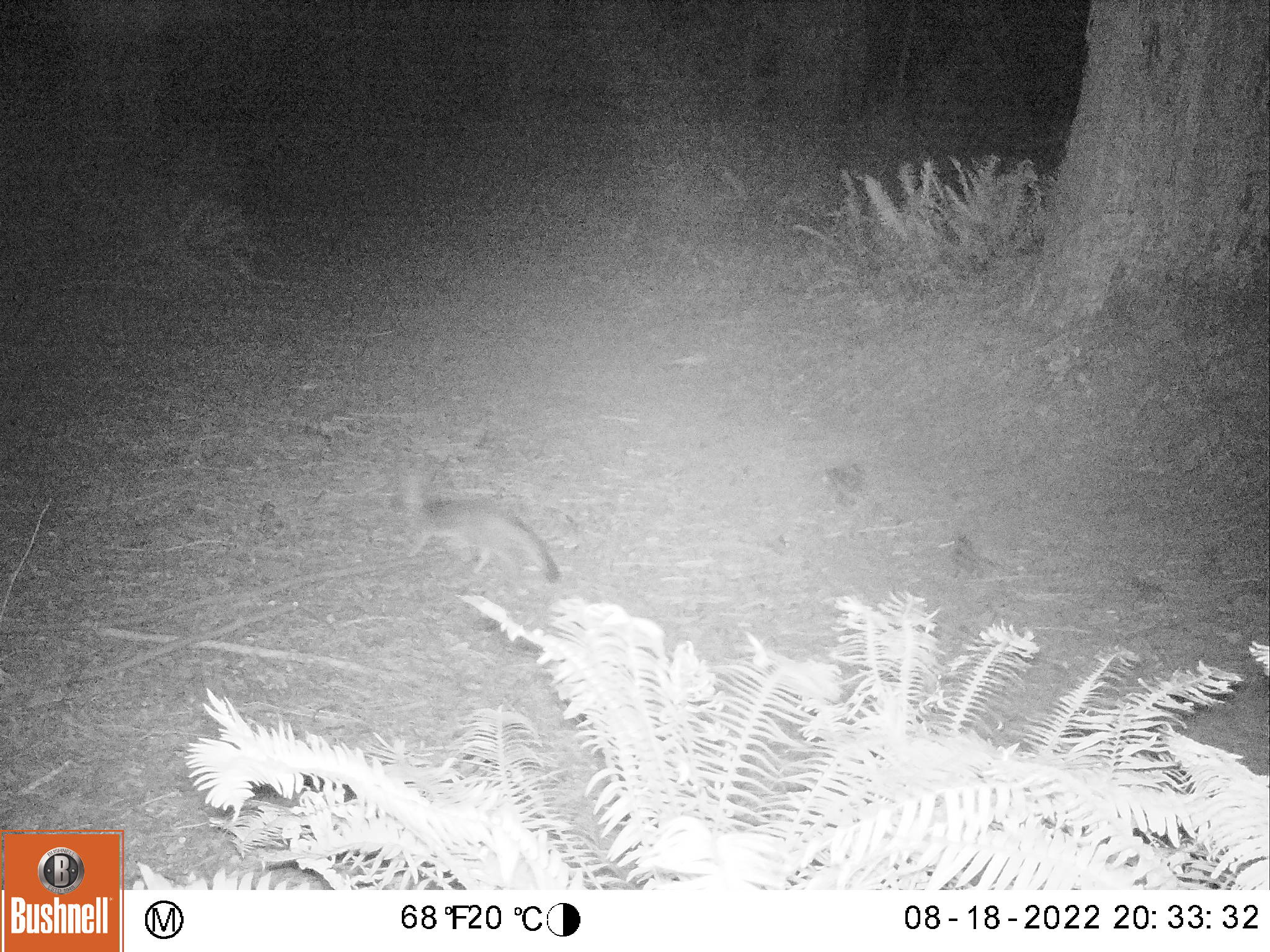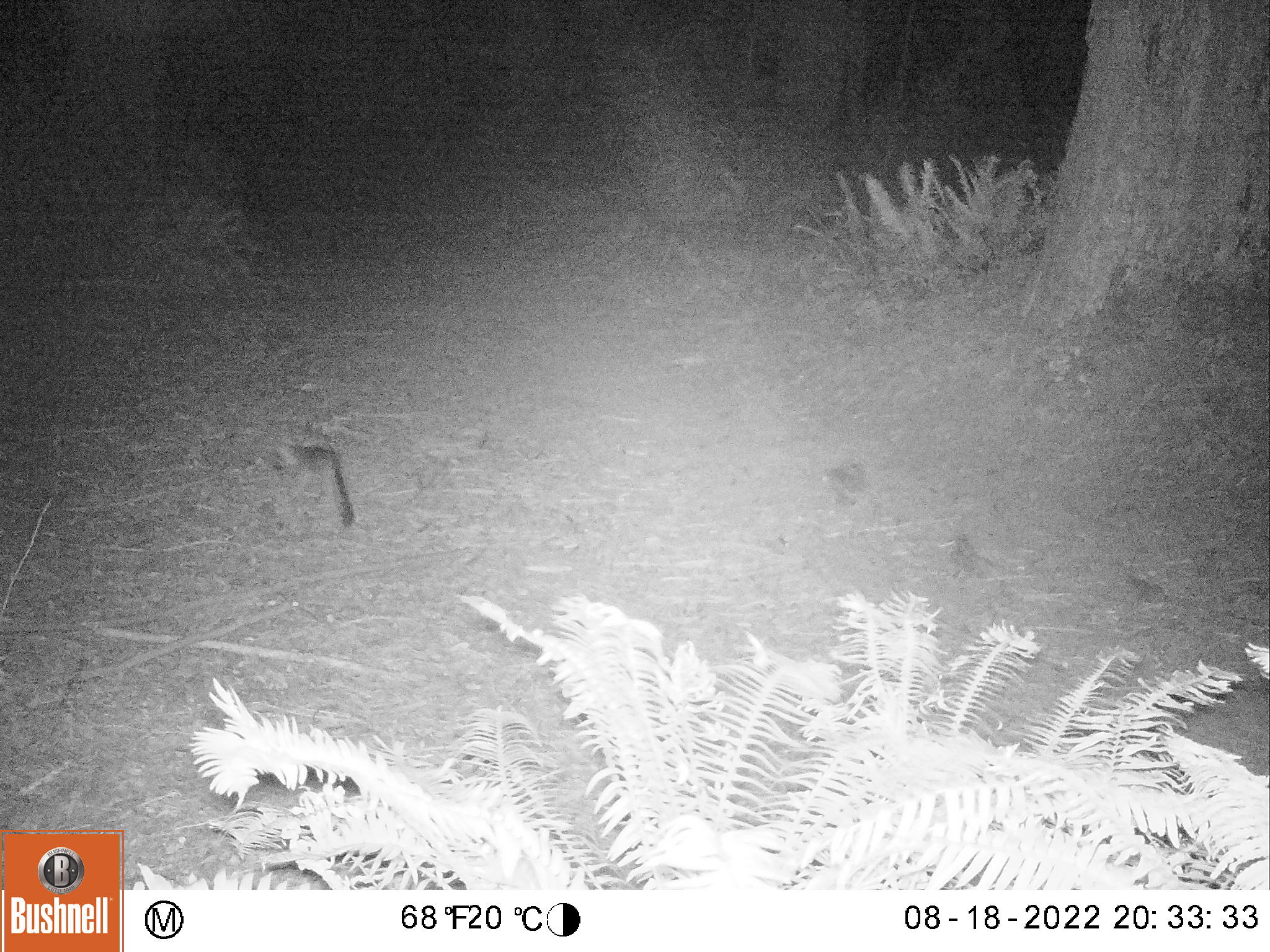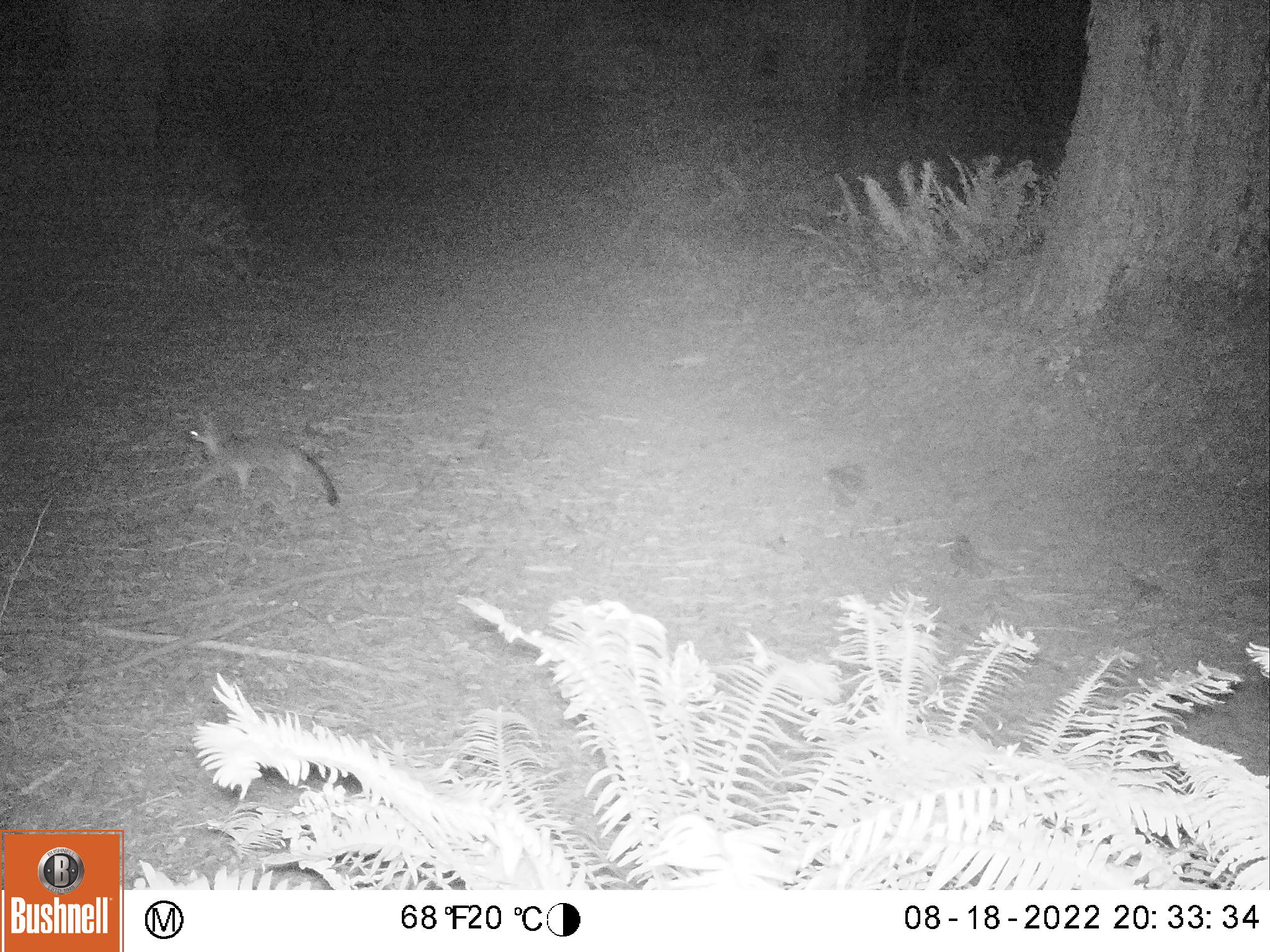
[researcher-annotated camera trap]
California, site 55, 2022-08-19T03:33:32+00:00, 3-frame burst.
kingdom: Animalia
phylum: Chordata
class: Mammalia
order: Carnivora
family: Canidae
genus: Urocyon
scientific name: Urocyon cinereoargenteus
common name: gray fox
Gray fox (Urocyon cinereoargenteus).